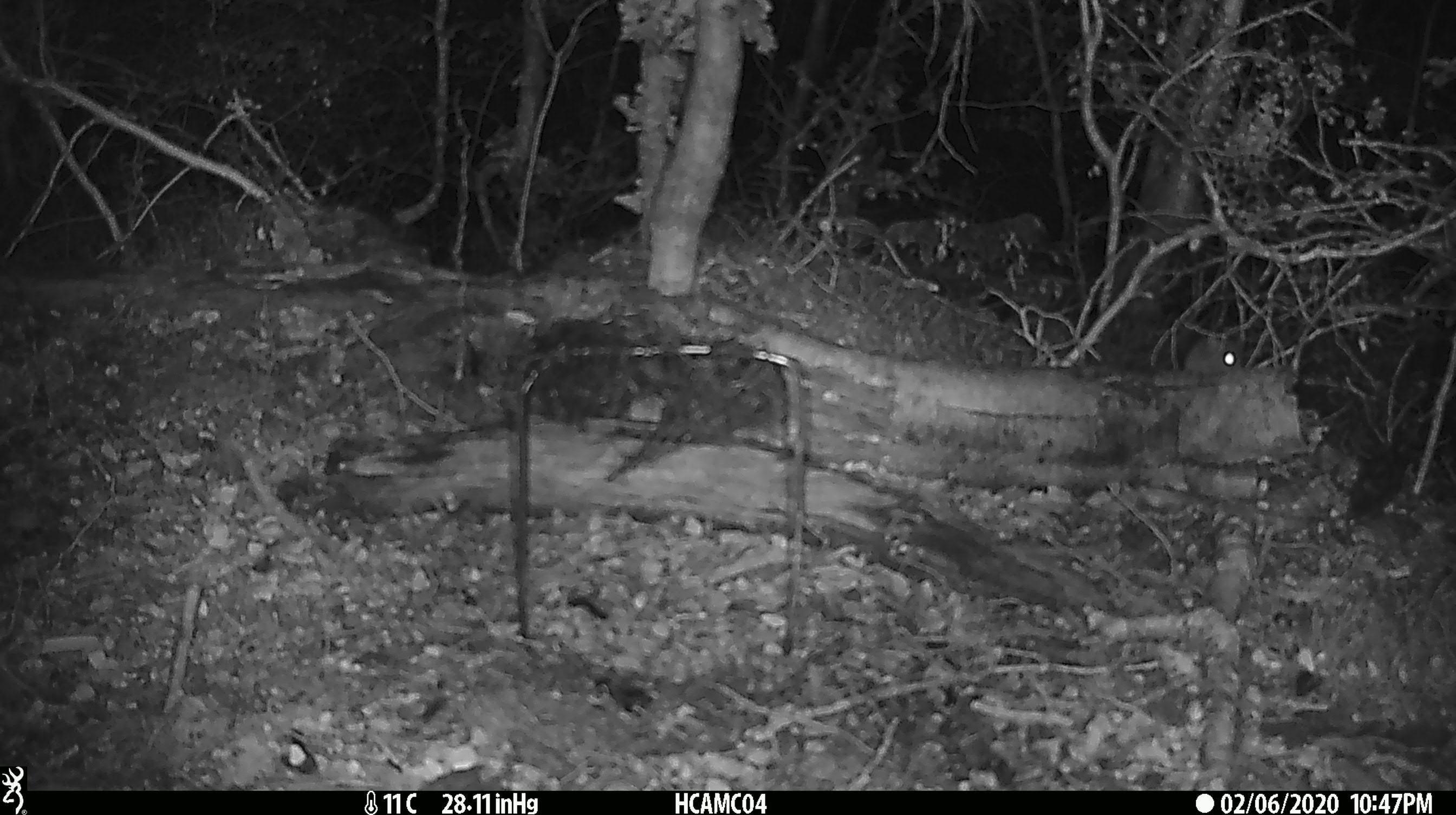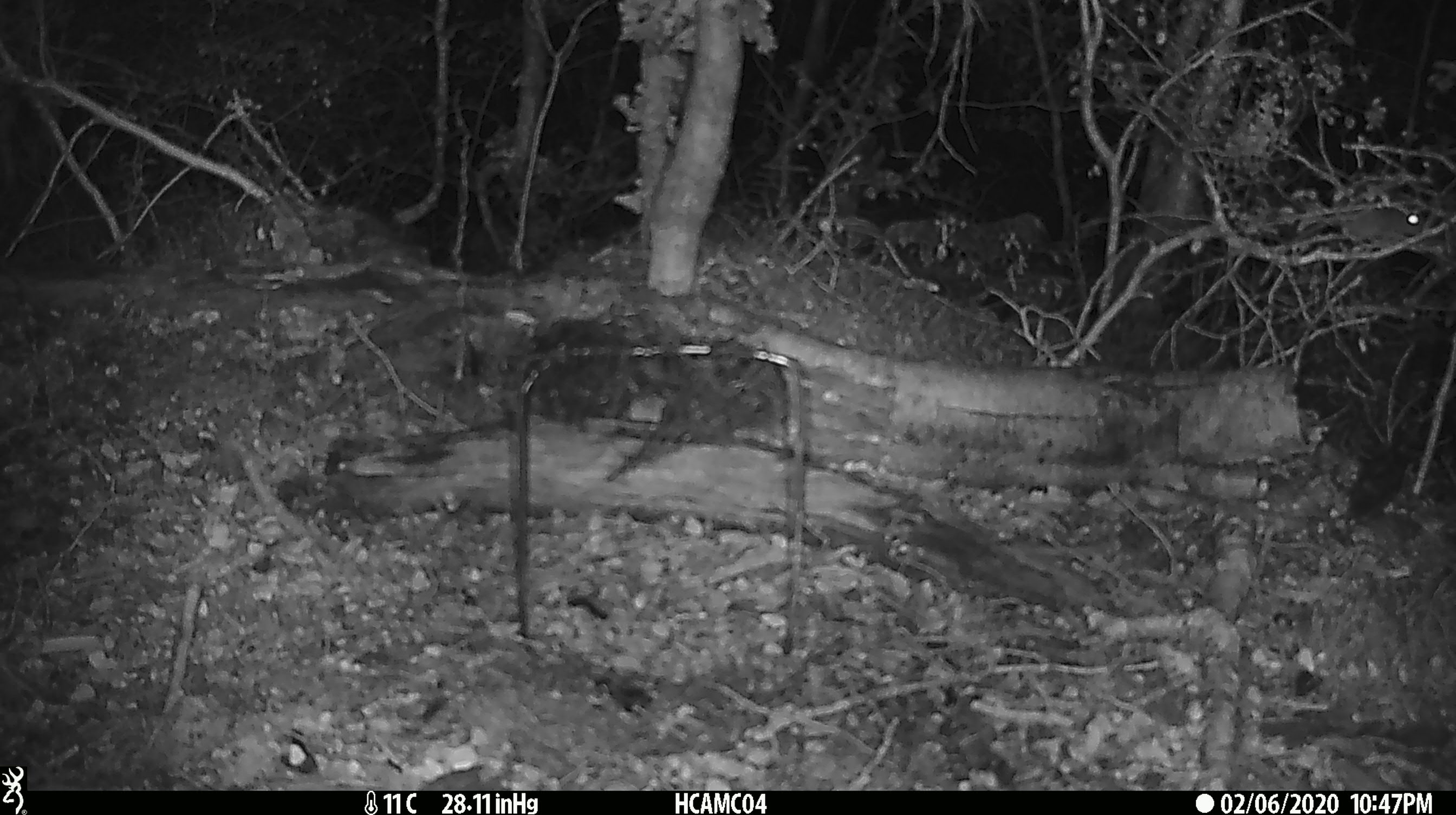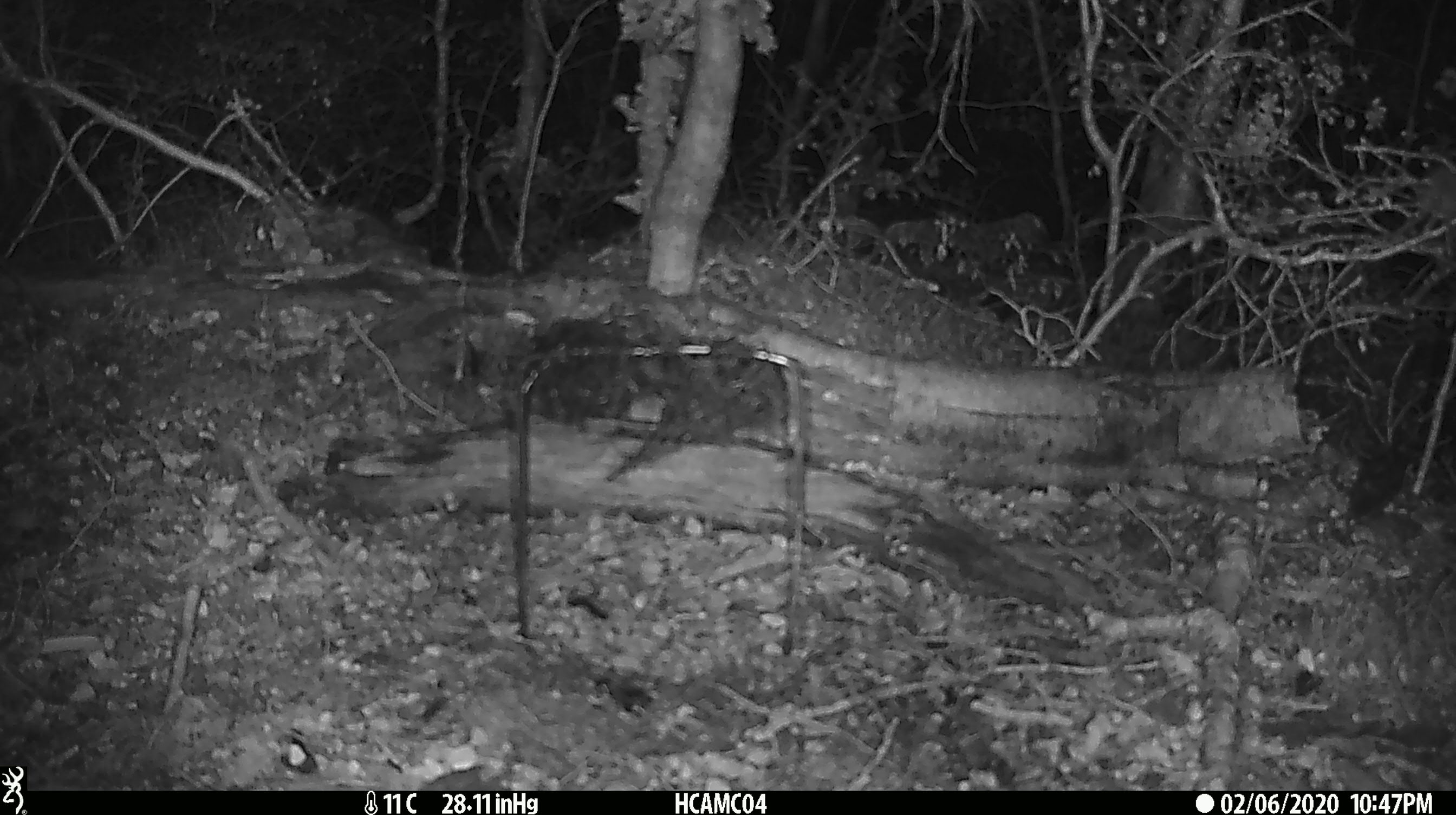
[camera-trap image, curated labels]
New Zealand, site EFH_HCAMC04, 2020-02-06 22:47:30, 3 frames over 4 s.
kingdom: Animalia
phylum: Chordata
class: Mammalia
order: Rodentia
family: Muridae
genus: Mus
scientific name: Mus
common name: mouse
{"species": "mouse (Mus)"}